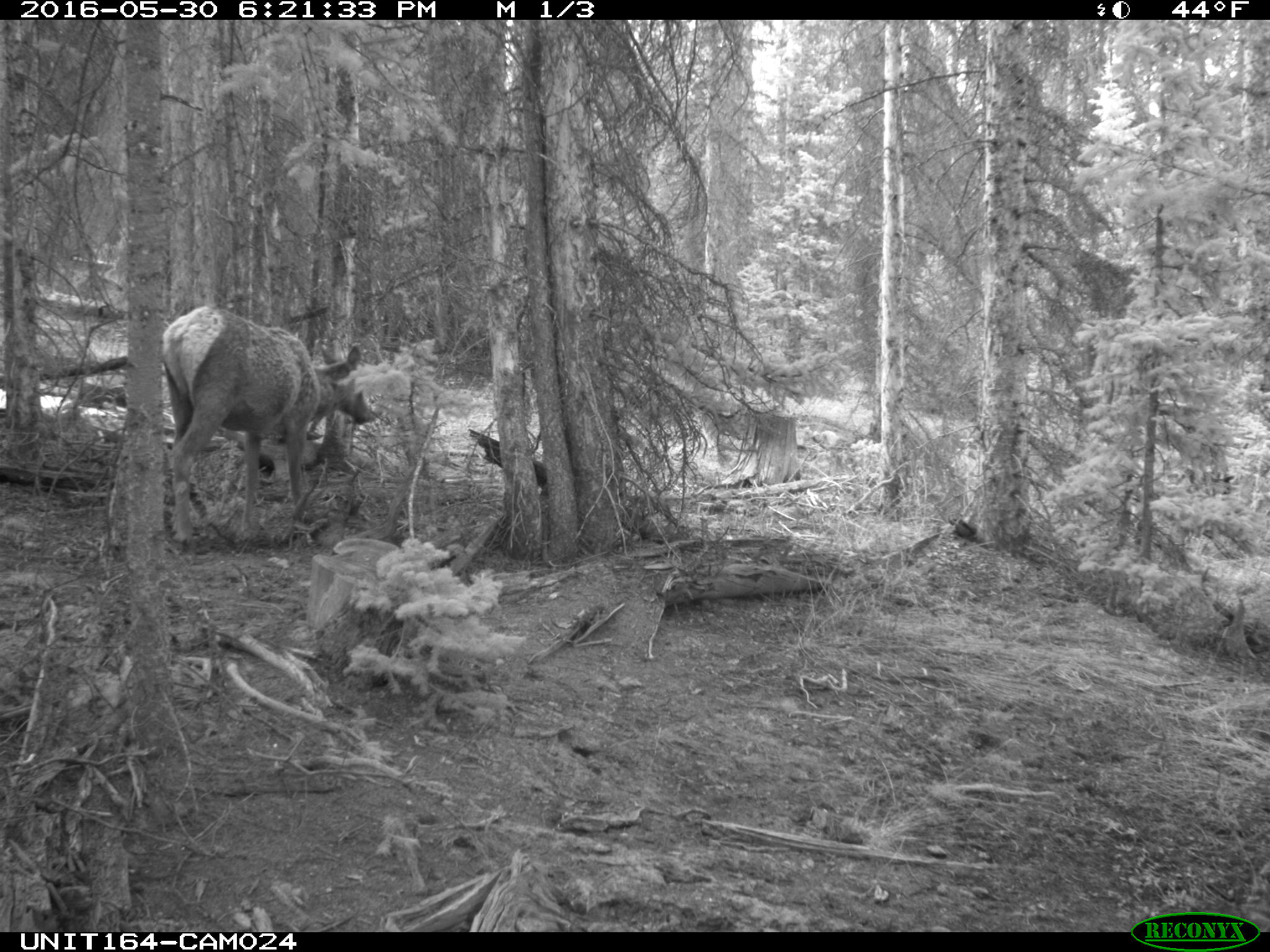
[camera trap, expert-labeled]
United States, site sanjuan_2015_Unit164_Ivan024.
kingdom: Animalia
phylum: Chordata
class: Mammalia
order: Artiodactyla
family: Cervidae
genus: Cervus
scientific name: Cervus elaphus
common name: red deer